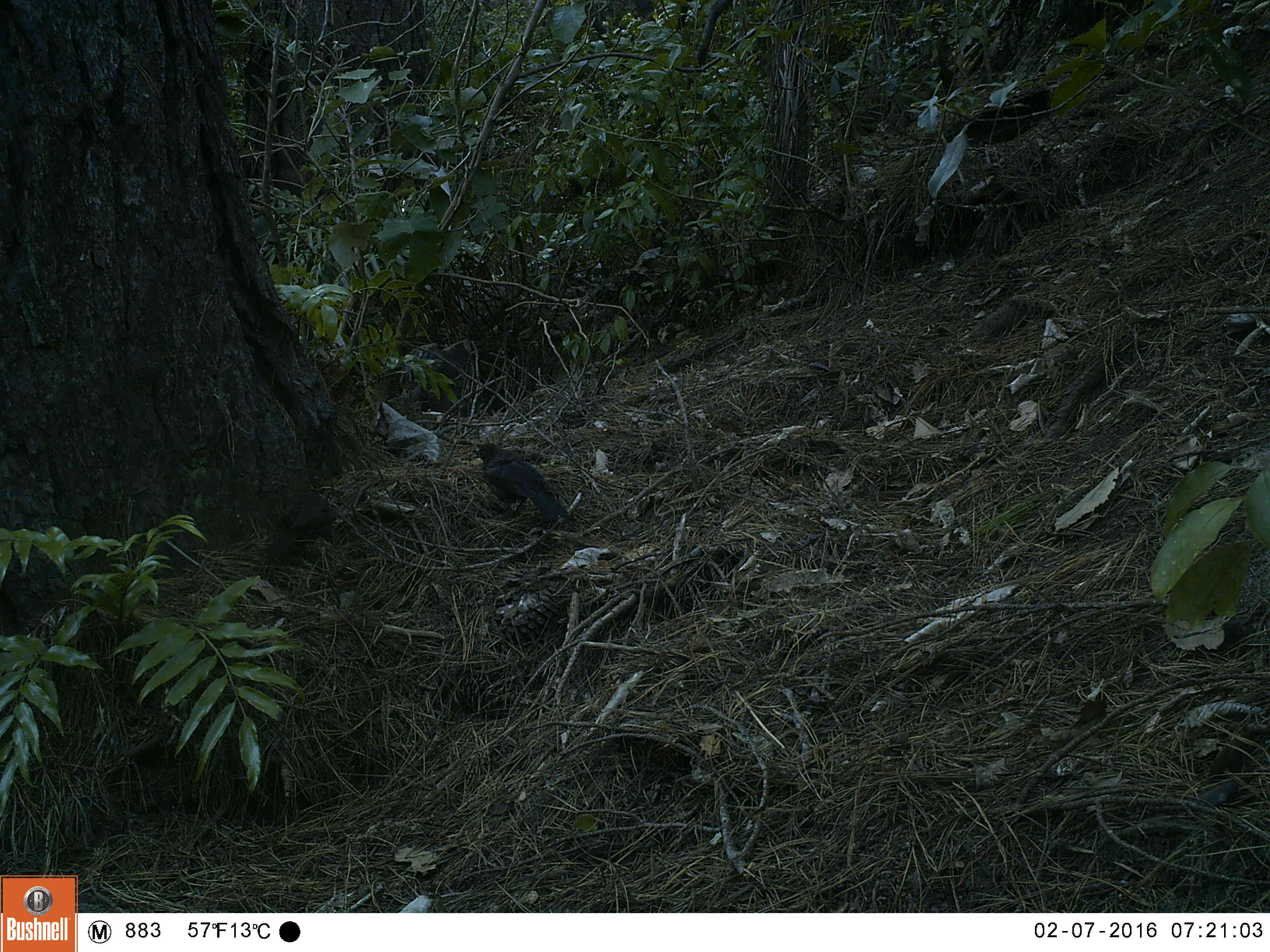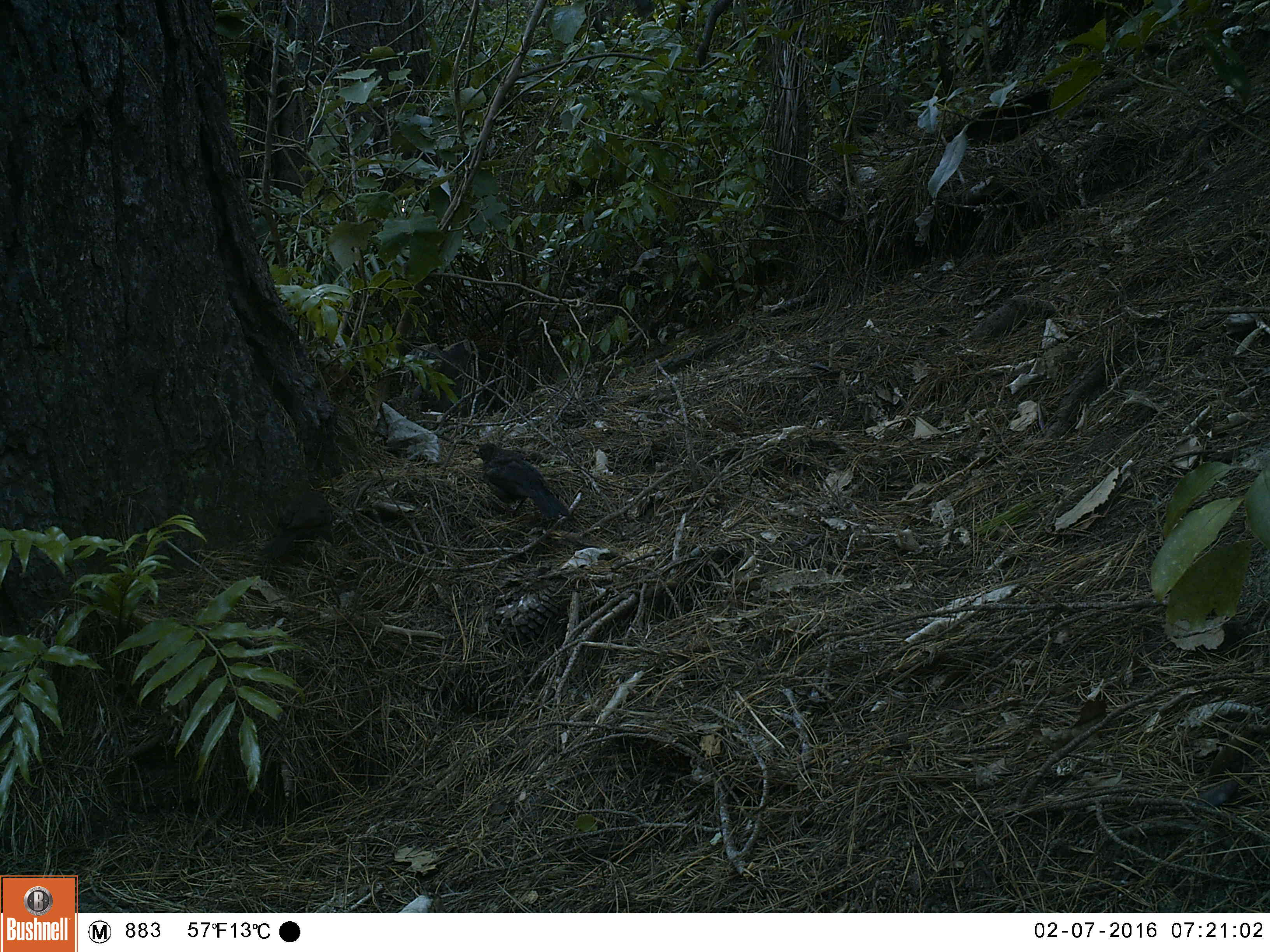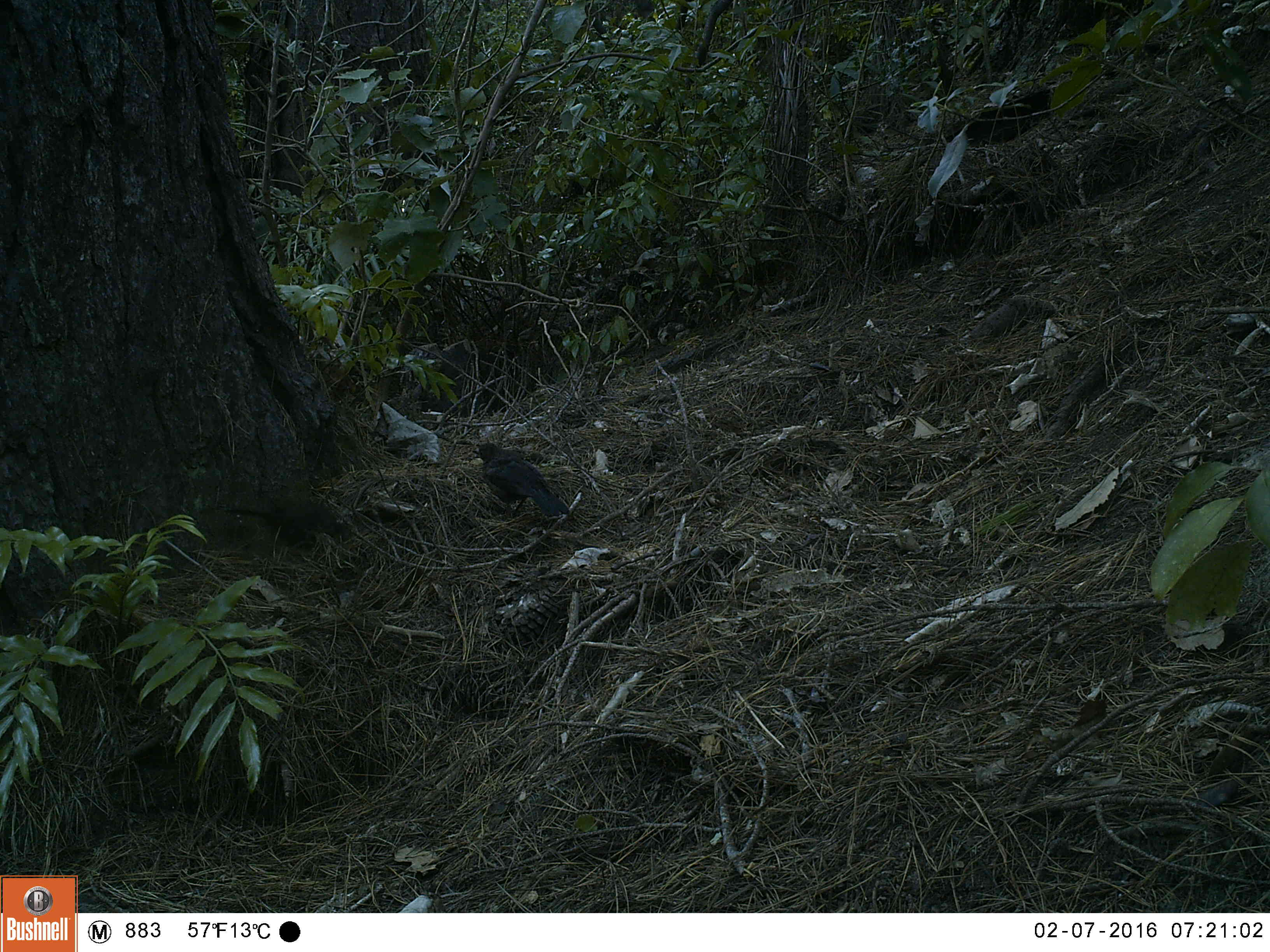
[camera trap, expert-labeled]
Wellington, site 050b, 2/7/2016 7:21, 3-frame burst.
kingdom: Animalia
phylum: Chordata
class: Aves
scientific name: Aves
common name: bird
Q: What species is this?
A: Bird (Aves).